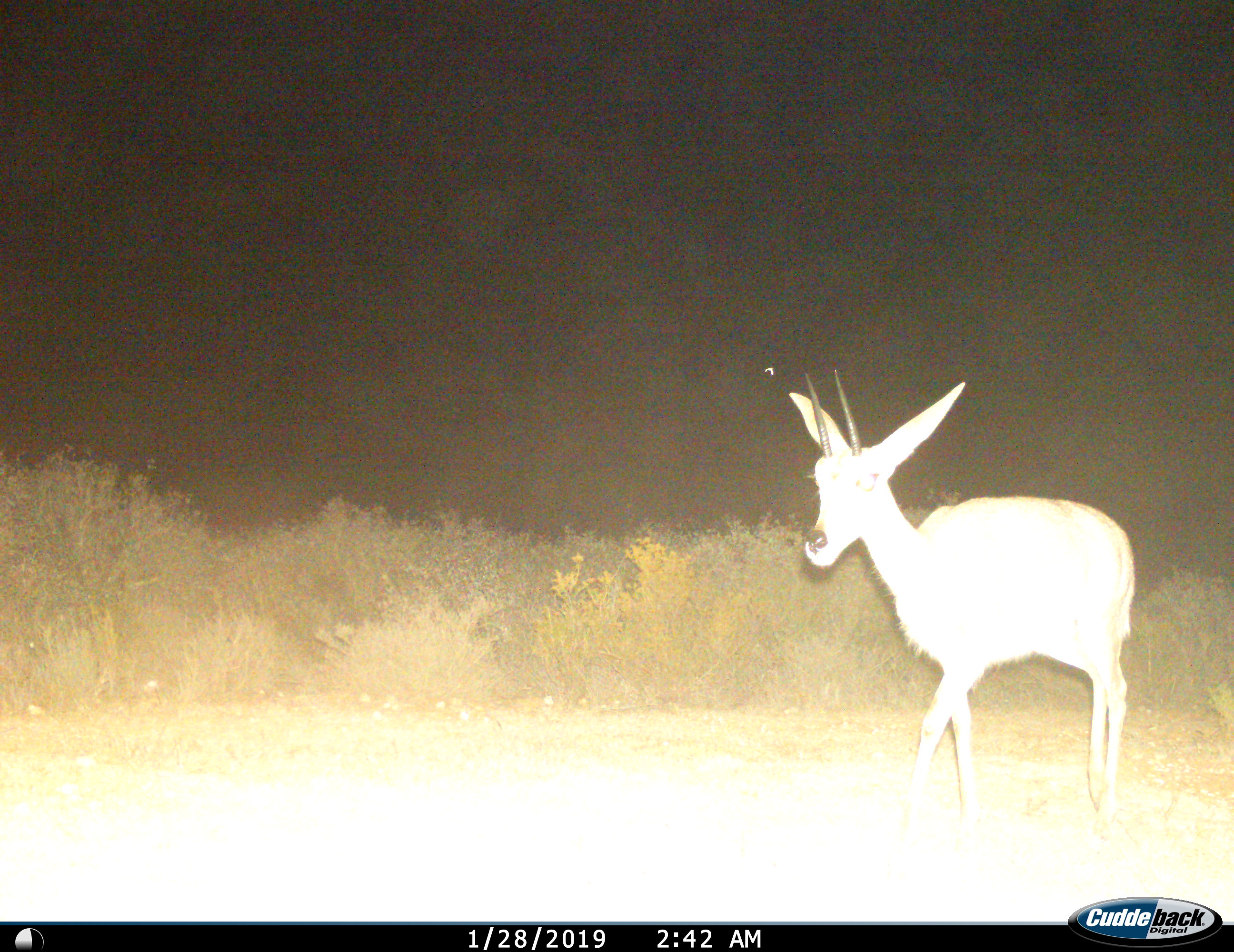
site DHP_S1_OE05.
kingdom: Animalia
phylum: Chordata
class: Mammalia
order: Artiodactyla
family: Bovidae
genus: Pelea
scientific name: Pelea capreolus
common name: grey rhebok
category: rhebokgrey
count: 1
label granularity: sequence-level